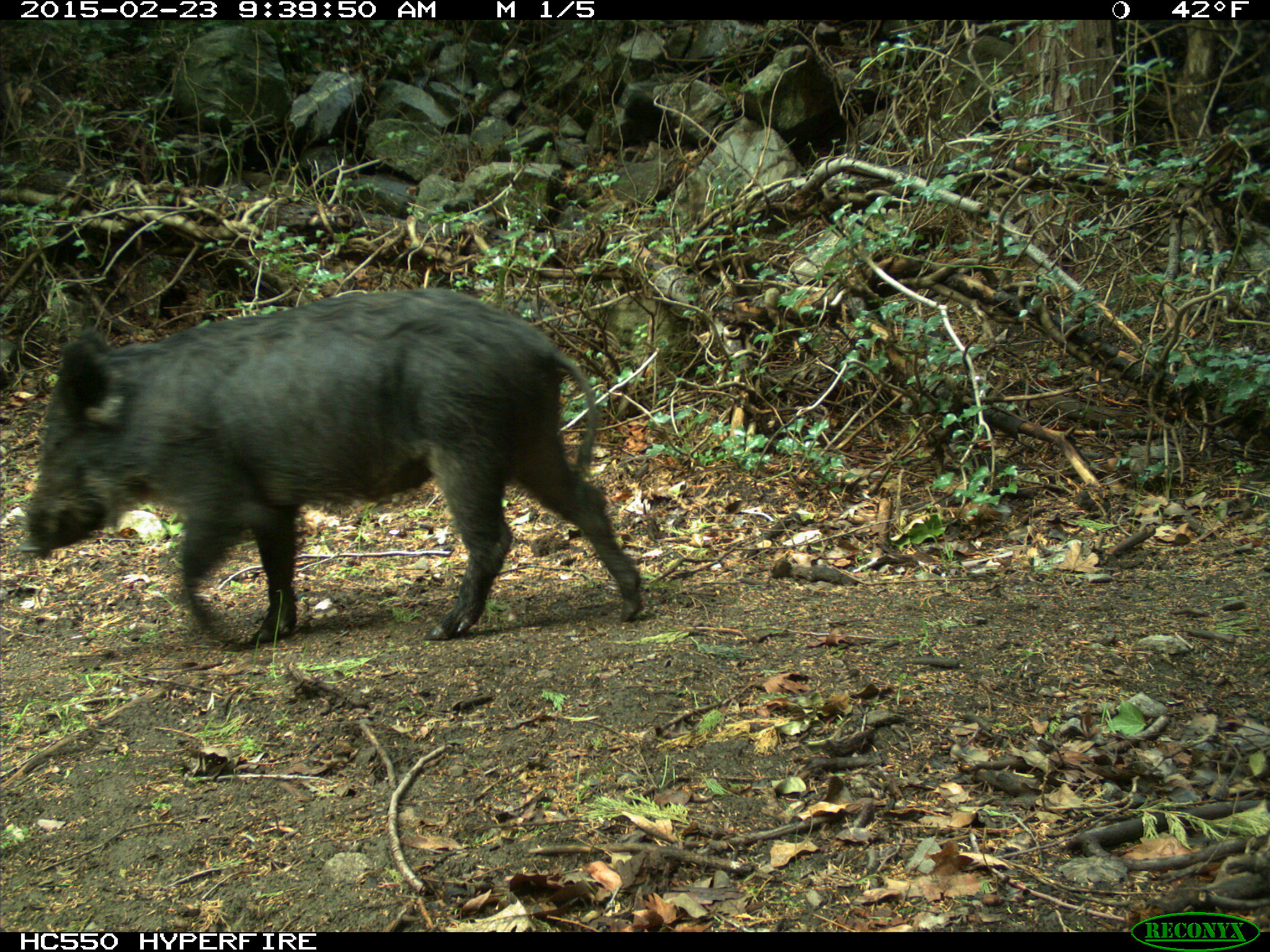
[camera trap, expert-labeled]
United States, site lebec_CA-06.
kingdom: Animalia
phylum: Chordata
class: Mammalia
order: Artiodactyla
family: Suidae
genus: Sus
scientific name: Sus scrofa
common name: wild boar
Sus scrofa (wild boar).